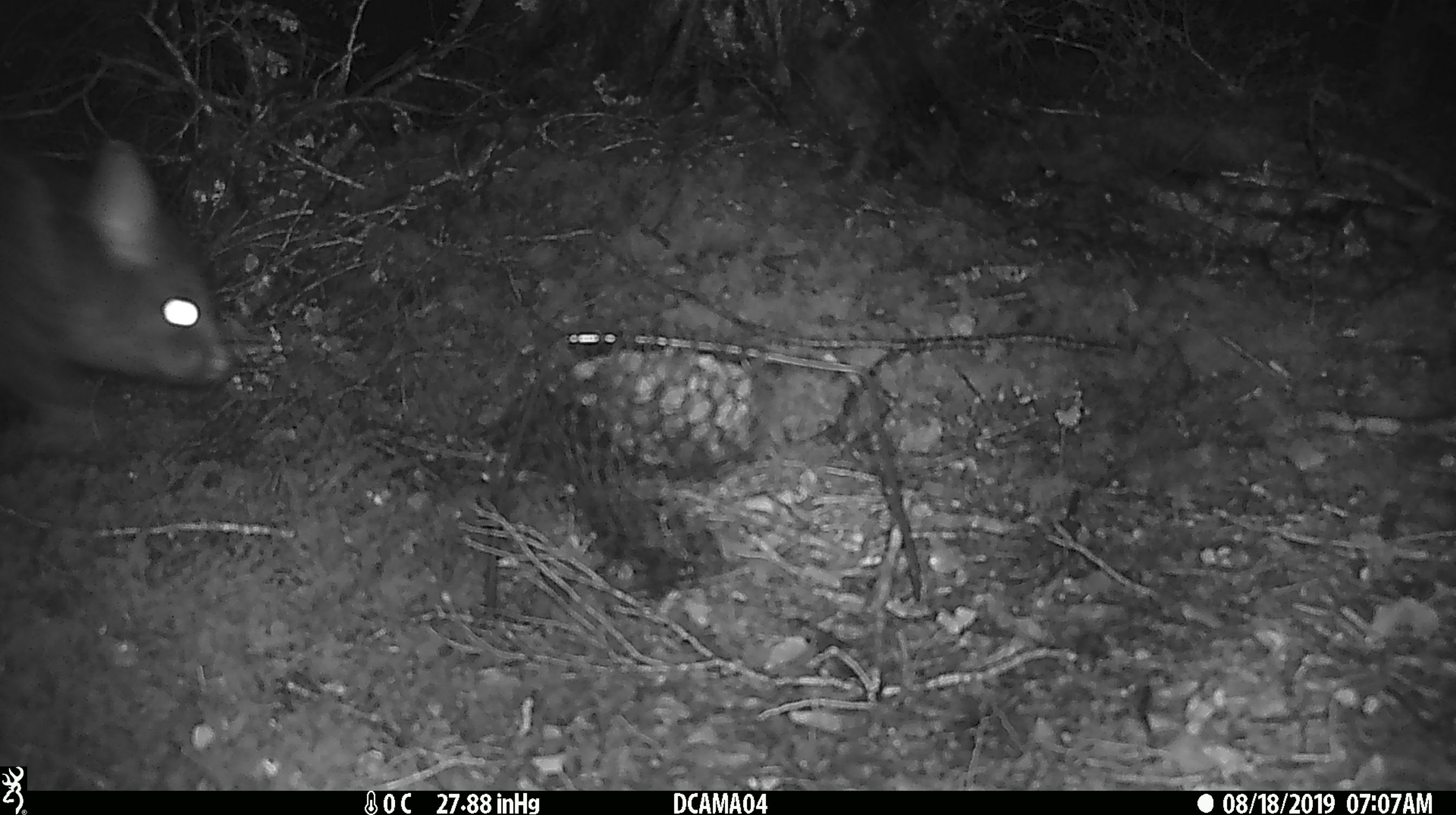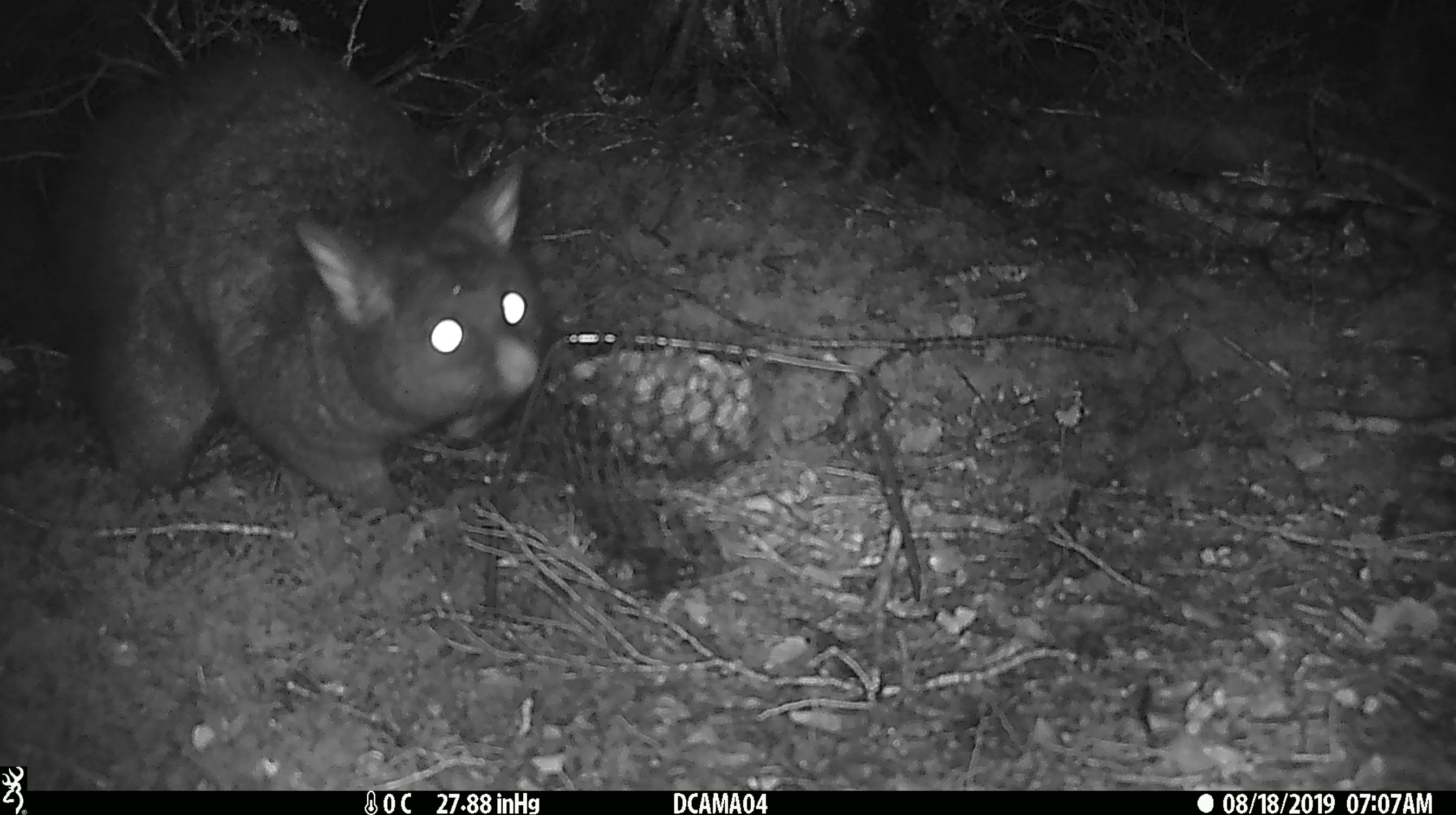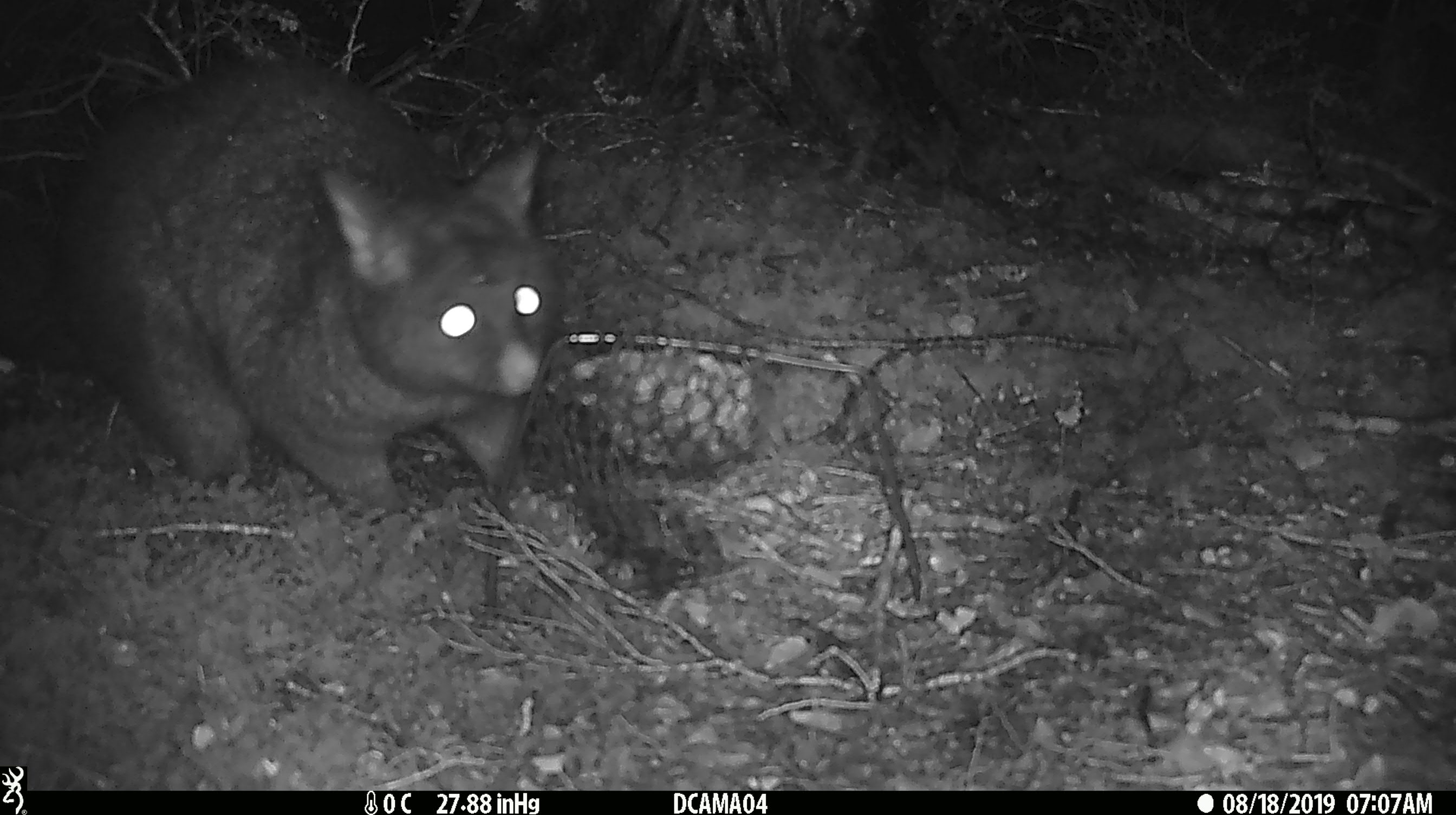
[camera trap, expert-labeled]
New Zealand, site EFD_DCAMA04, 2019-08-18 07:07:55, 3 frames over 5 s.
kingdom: Animalia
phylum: Chordata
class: Mammalia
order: Diprotodontia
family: Phalangeridae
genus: Trichosurus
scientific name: Trichosurus vulpecula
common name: common brushtail possum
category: possum